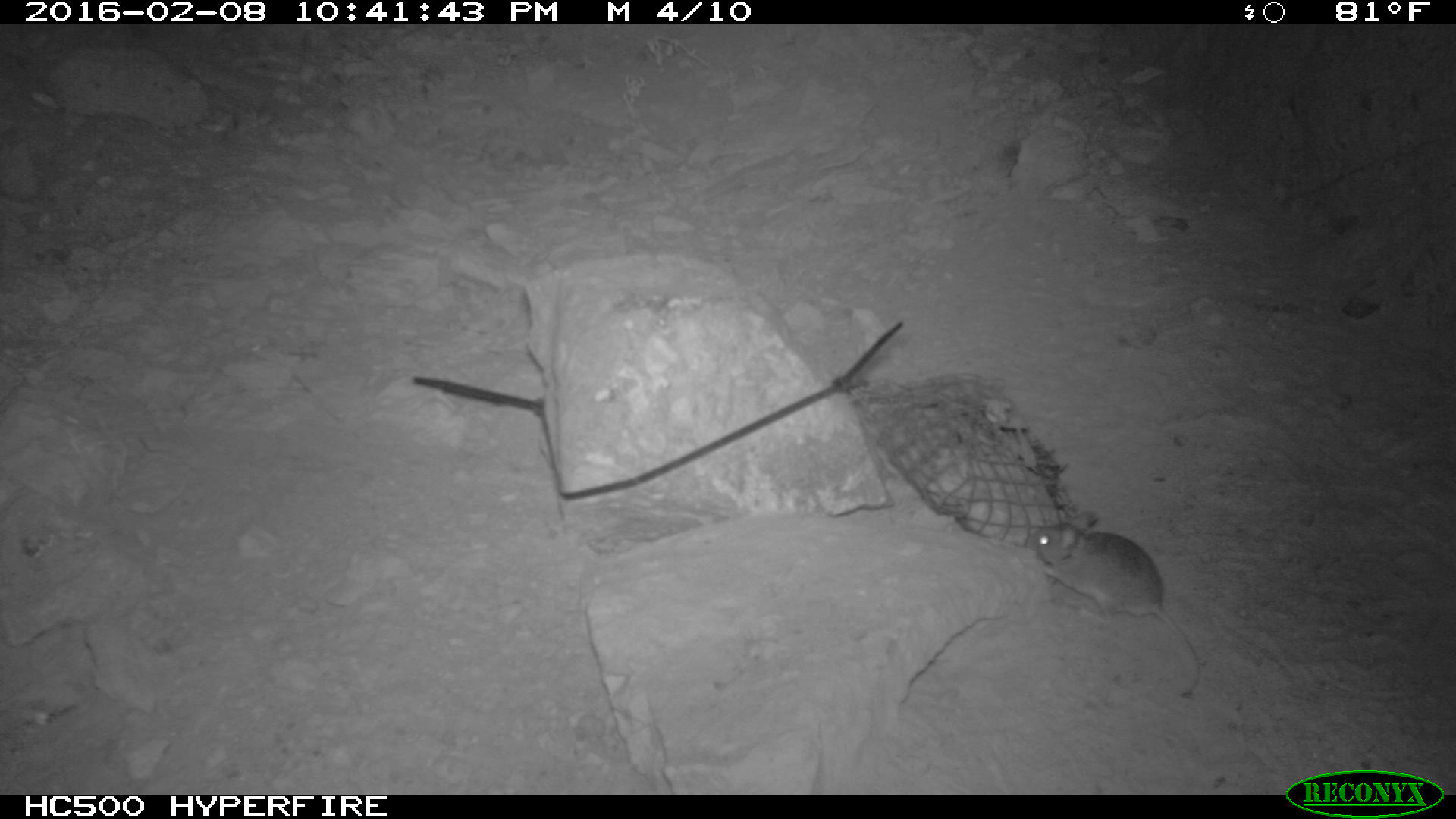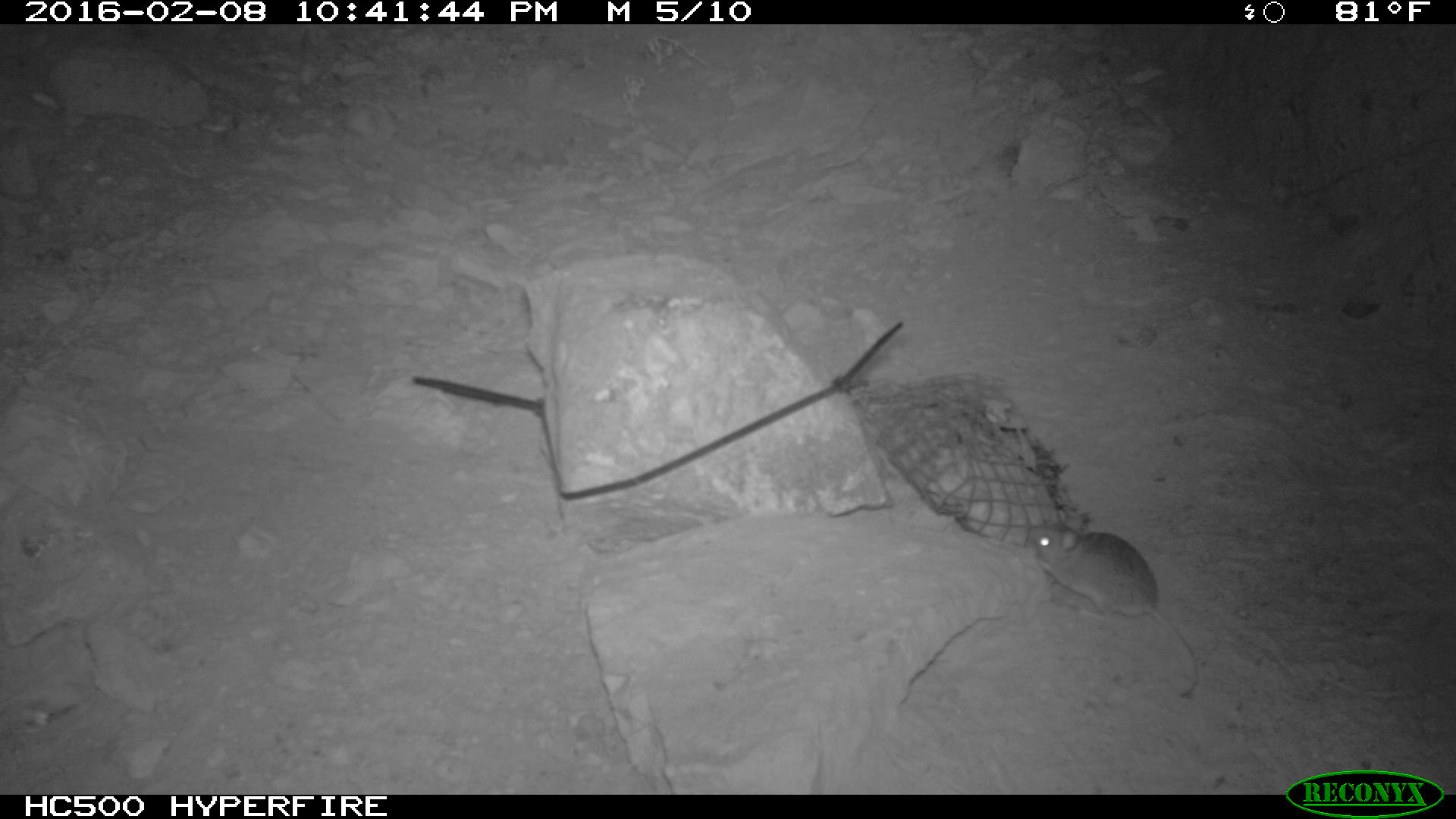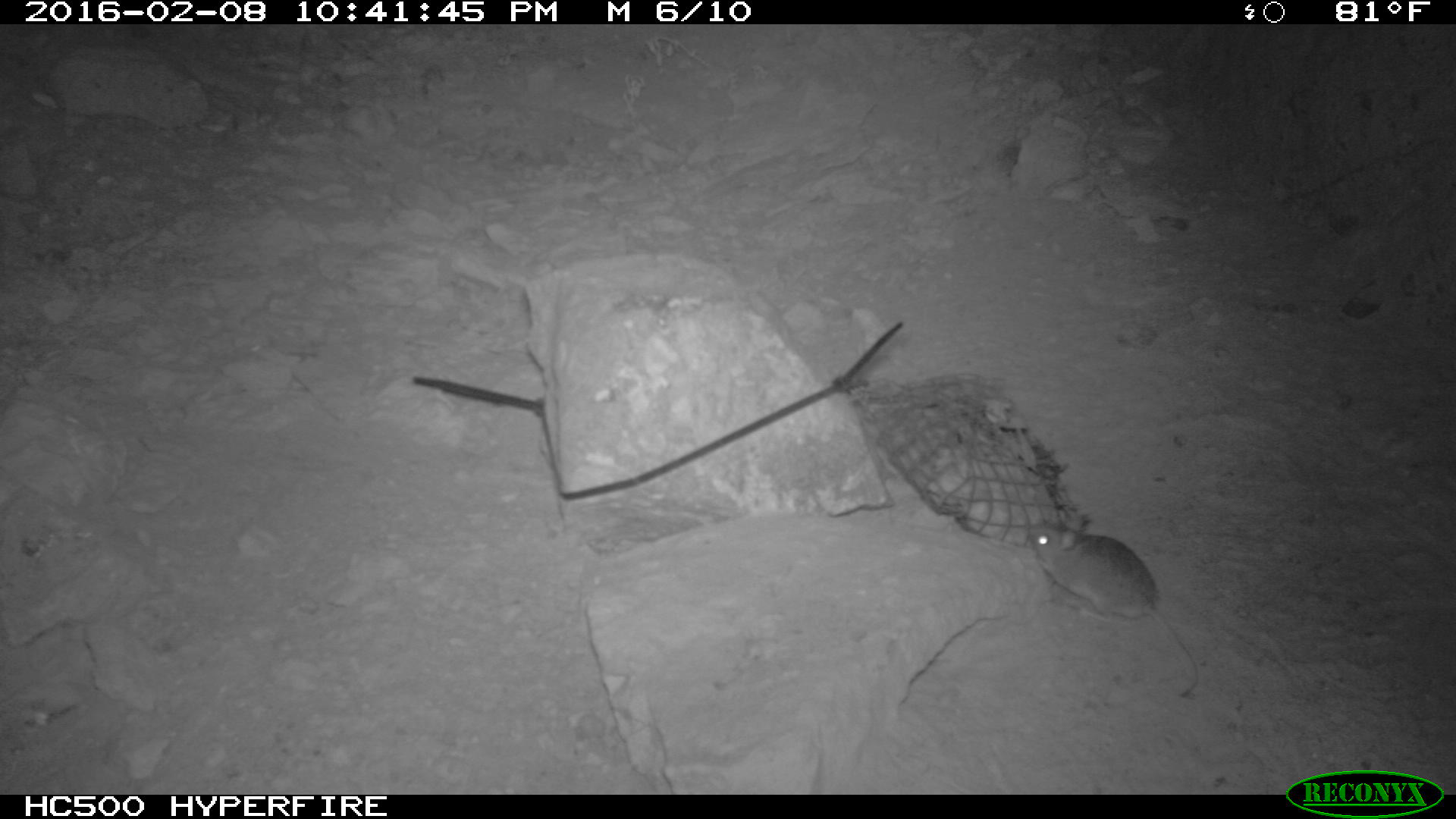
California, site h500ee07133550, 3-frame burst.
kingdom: Animalia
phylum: Chordata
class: Mammalia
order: Rodentia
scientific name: Rodentia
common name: rodent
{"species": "rodent (Rodentia)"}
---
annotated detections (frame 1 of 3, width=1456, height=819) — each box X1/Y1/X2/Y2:
rodent: 1030/515/1200/695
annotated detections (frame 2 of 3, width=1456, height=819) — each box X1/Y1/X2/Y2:
rodent: 1027/512/1198/701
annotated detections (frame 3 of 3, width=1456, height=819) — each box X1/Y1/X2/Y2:
rodent: 1028/518/1205/698